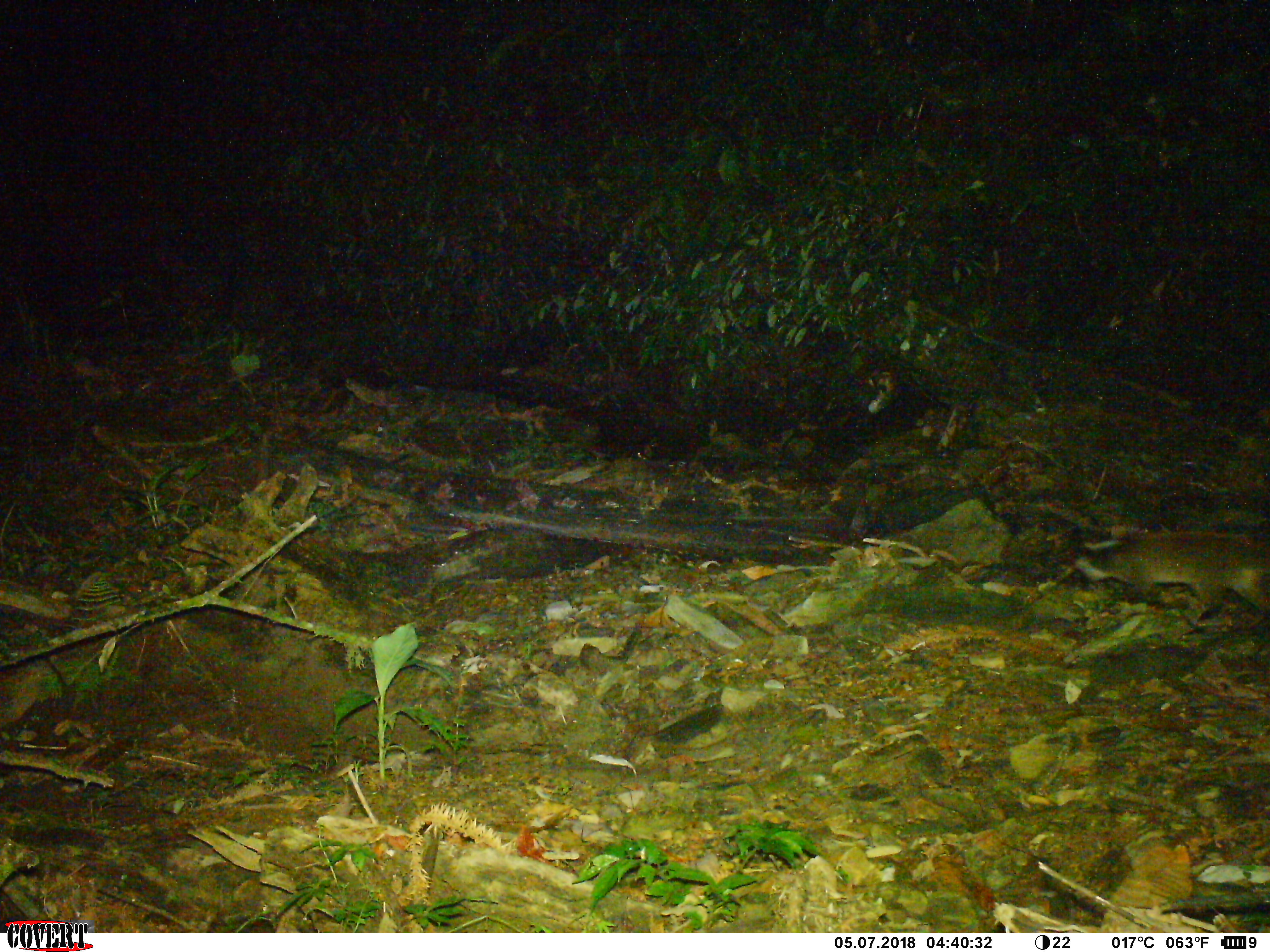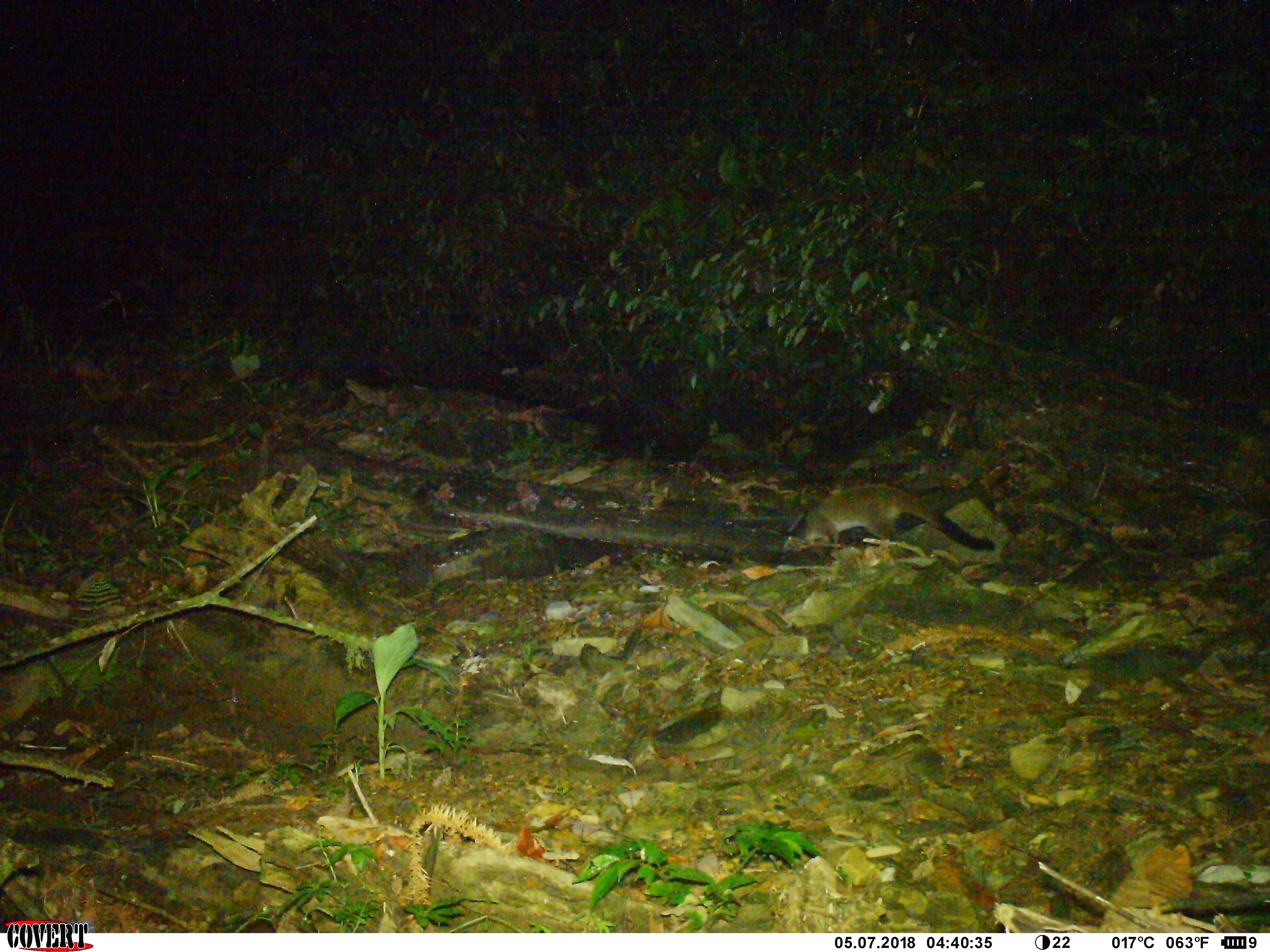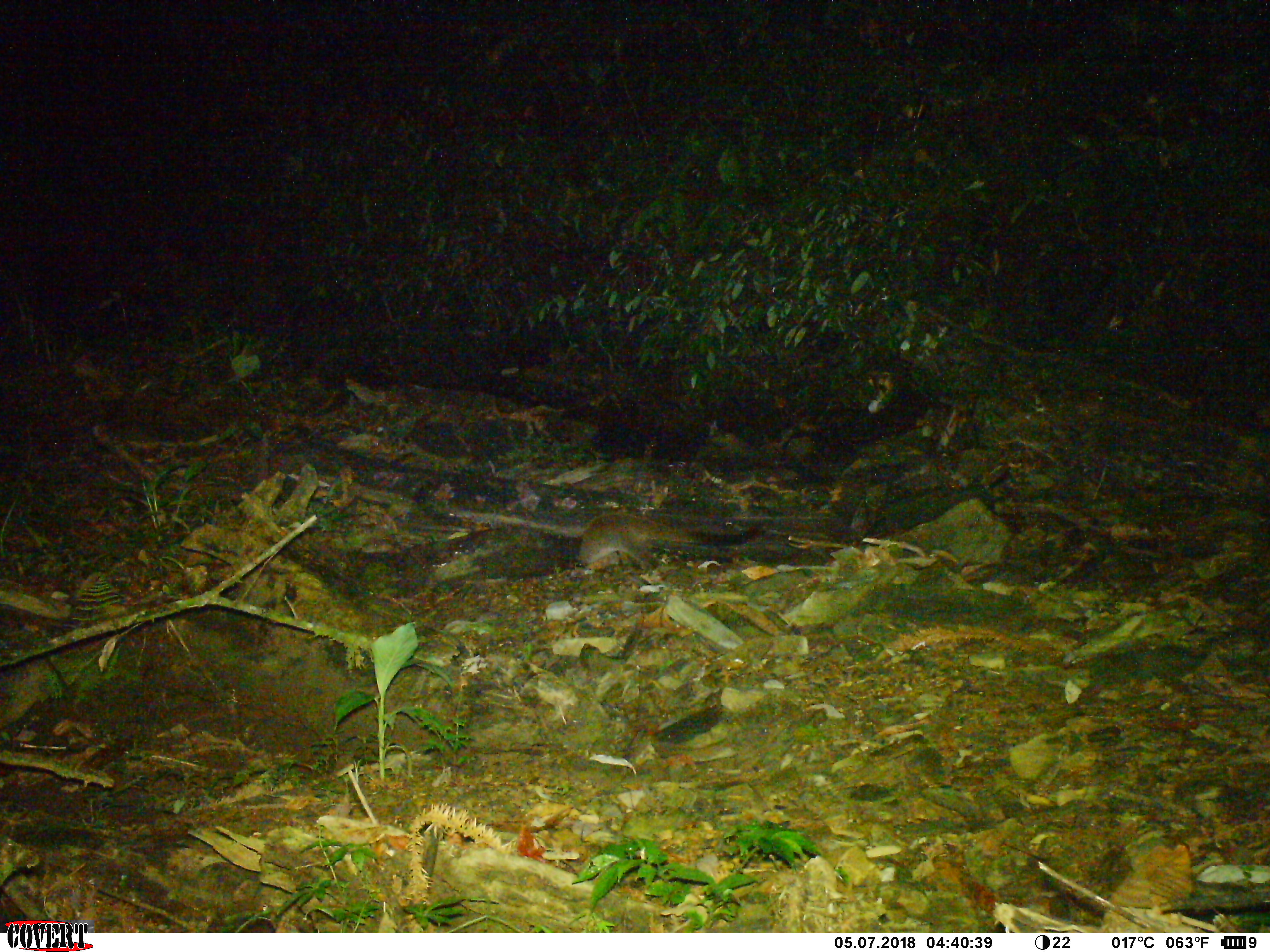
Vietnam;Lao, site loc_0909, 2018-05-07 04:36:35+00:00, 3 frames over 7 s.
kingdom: Animalia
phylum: Chordata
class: Mammalia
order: Carnivora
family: Viverridae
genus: Paguma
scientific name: Paguma larvata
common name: masked palm civet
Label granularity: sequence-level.